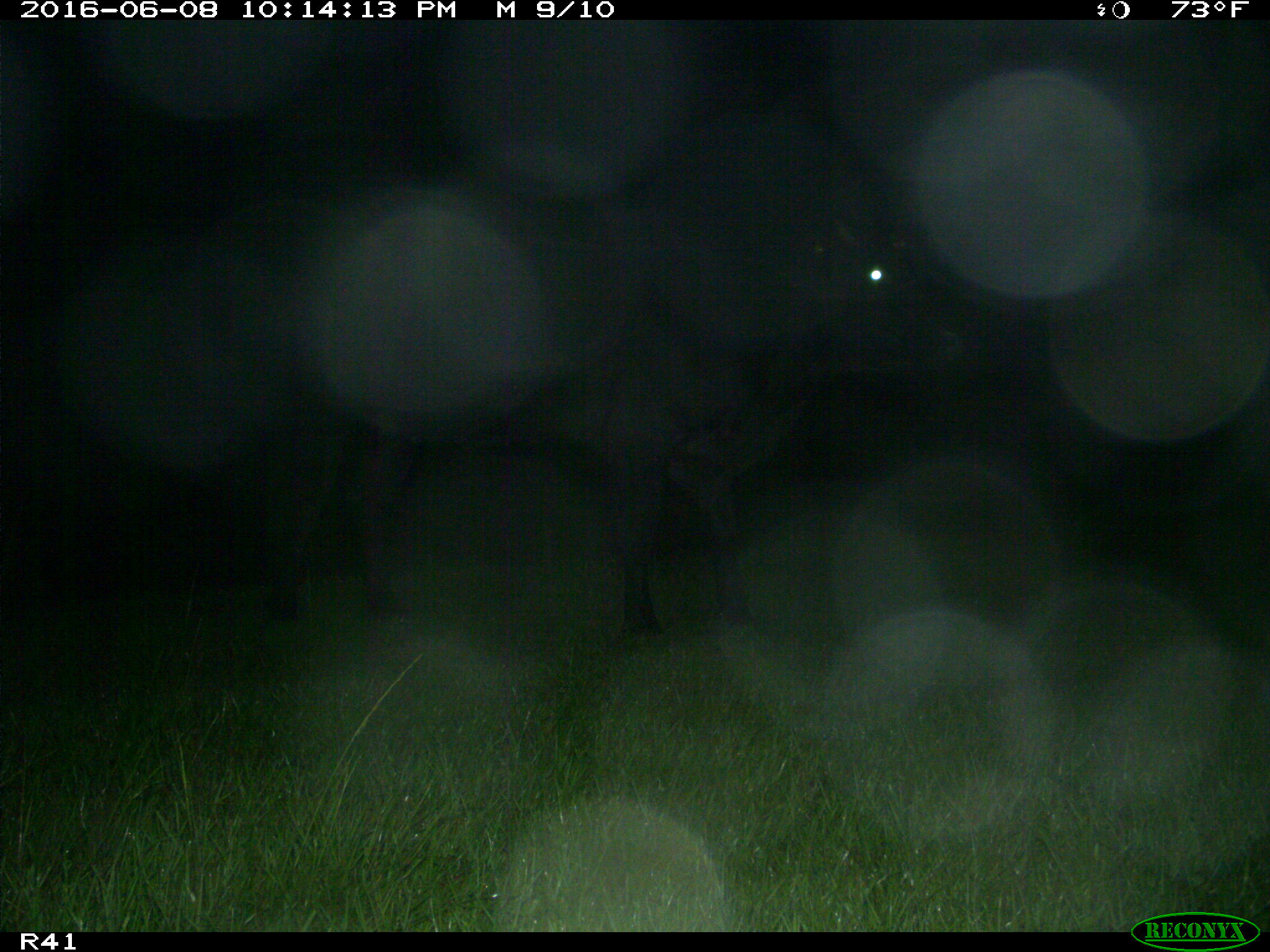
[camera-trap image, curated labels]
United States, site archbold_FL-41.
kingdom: Animalia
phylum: Chordata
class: Mammalia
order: Artiodactyla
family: Bovidae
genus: Bos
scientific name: Bos taurus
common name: domestic cow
Bos taurus (domestic cow).